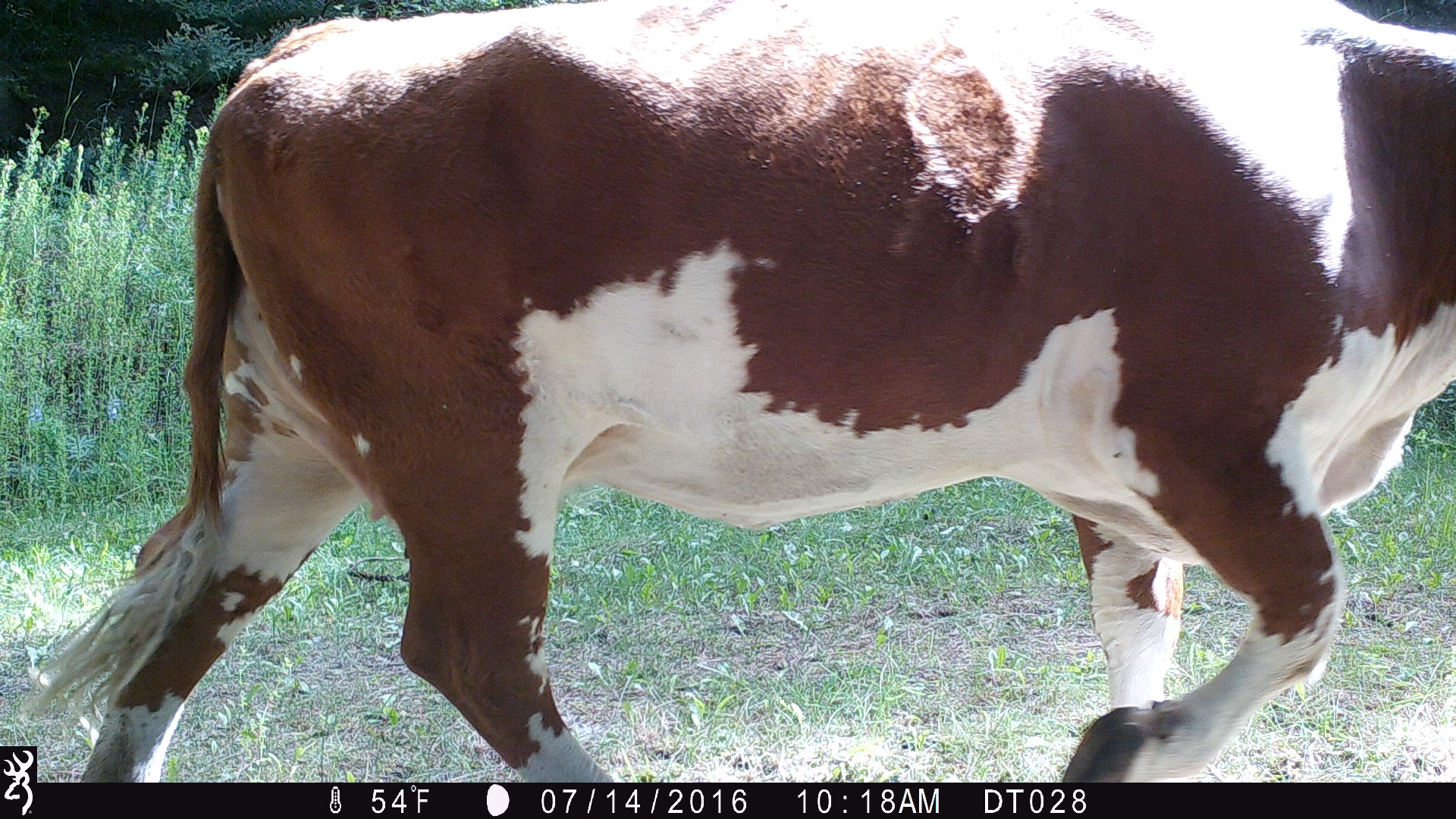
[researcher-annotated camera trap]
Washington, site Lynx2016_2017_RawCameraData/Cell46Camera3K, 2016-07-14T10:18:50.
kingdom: Animalia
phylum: Chordata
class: Mammalia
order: Artiodactyla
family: Bovidae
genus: Bos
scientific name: Bos taurus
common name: domestic cattle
Domestic cattle (Bos taurus). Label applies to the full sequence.